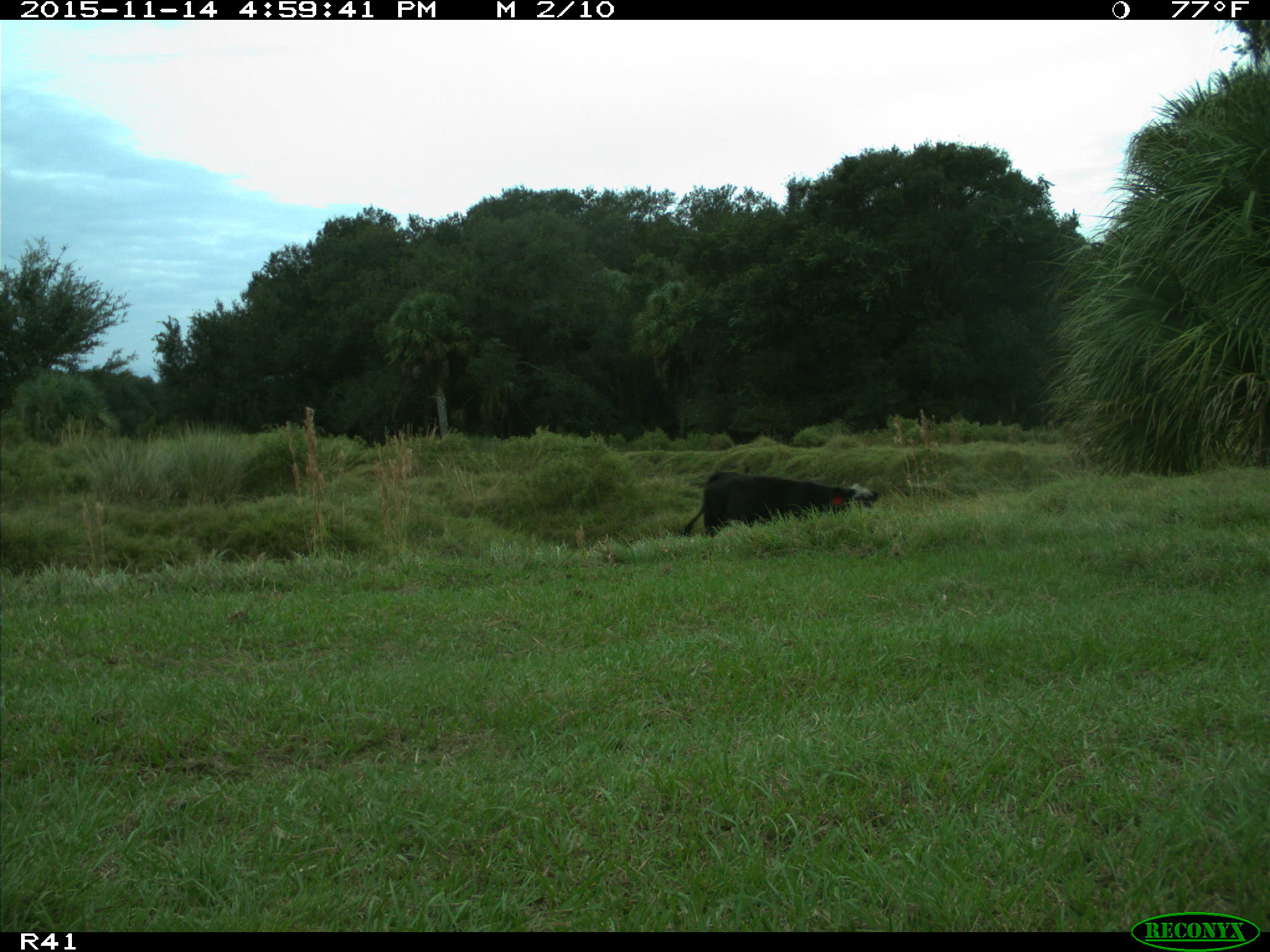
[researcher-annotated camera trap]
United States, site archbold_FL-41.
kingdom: Animalia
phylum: Chordata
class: Mammalia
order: Artiodactyla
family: Bovidae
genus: Bos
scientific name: Bos taurus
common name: domestic cow